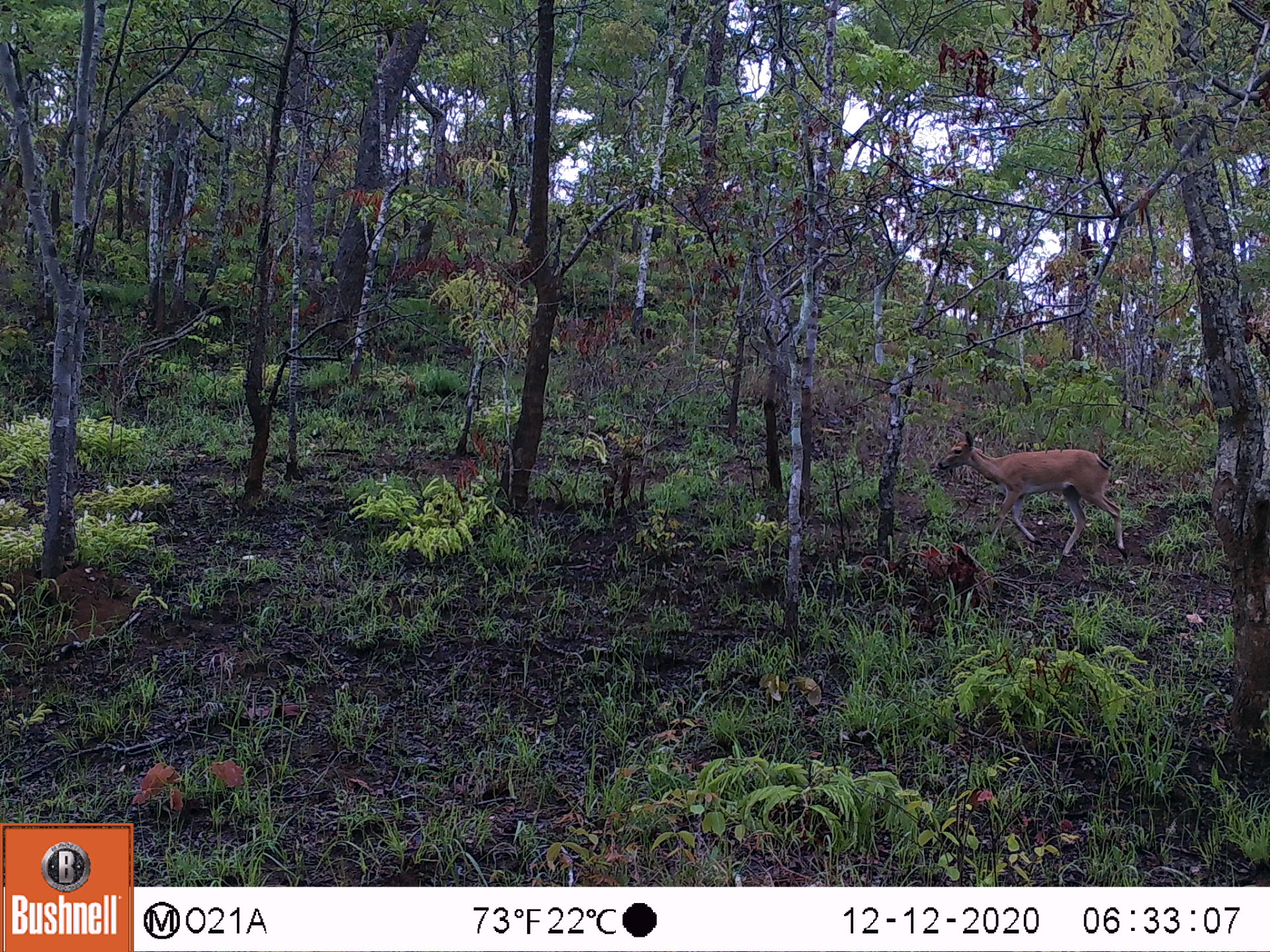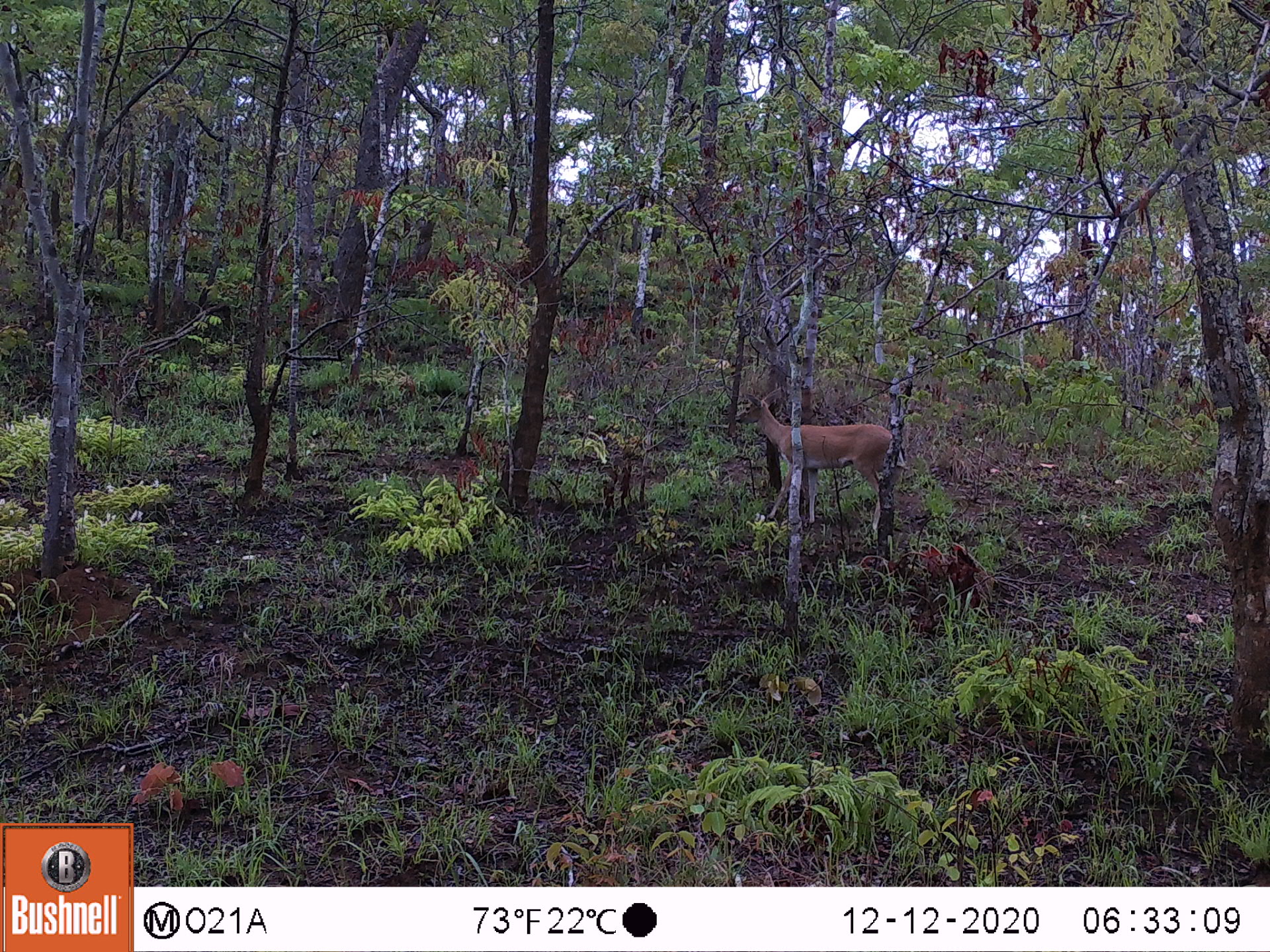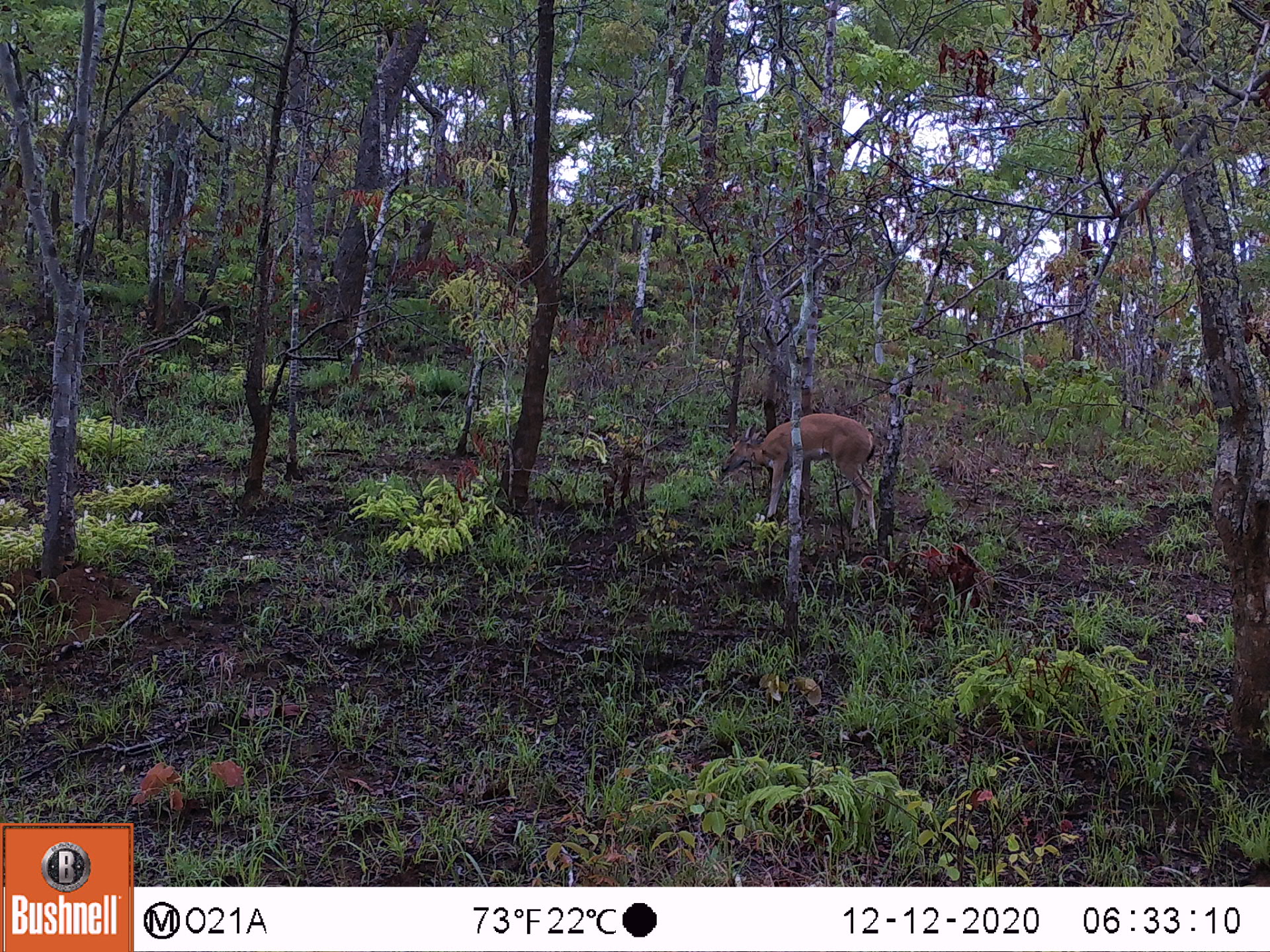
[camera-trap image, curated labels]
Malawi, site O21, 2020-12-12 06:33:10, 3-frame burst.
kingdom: Animalia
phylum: Chordata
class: Mammalia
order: Artiodactyla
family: Bovidae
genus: Sylvicapra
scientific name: Sylvicapra grimmia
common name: common duiker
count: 1